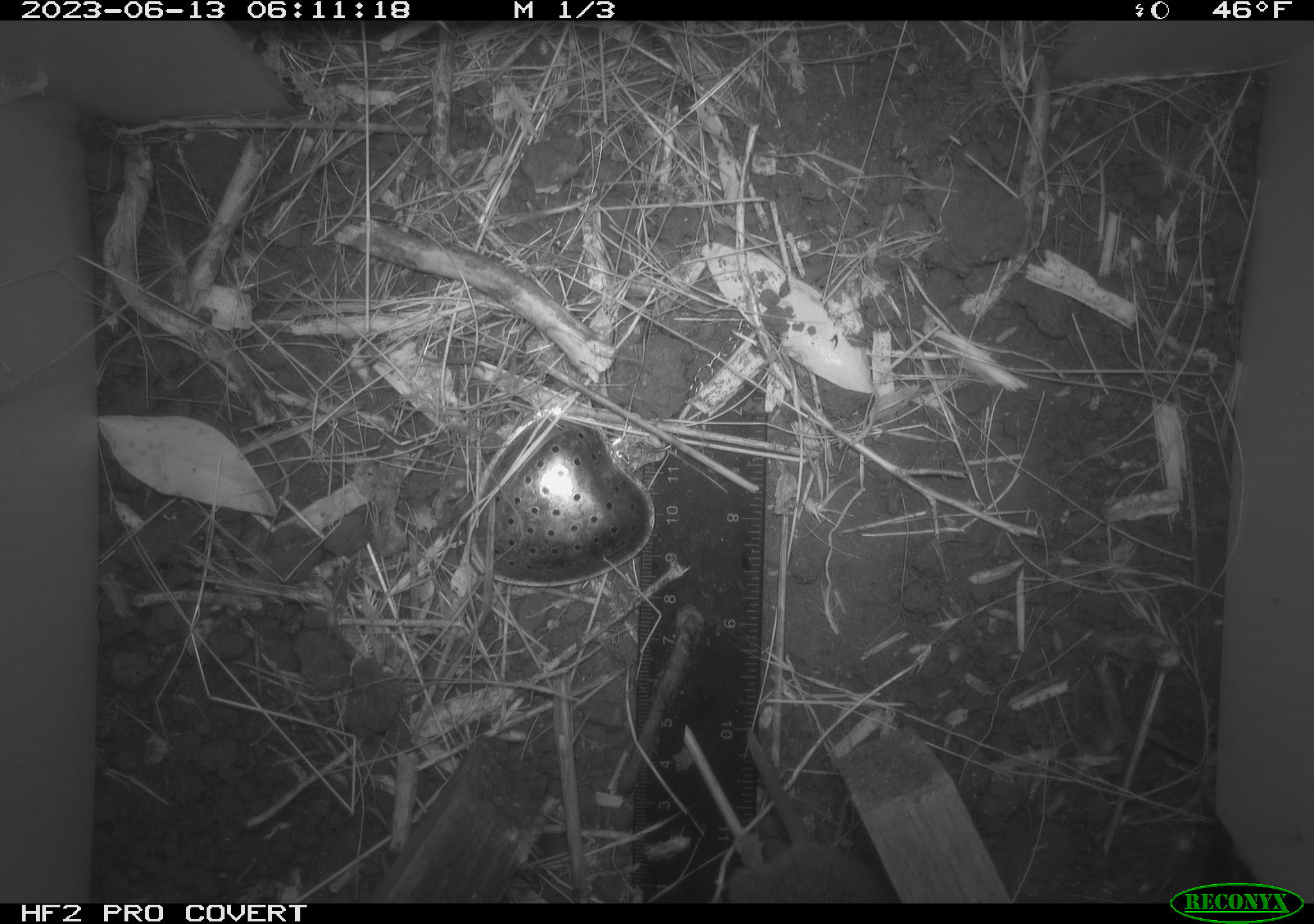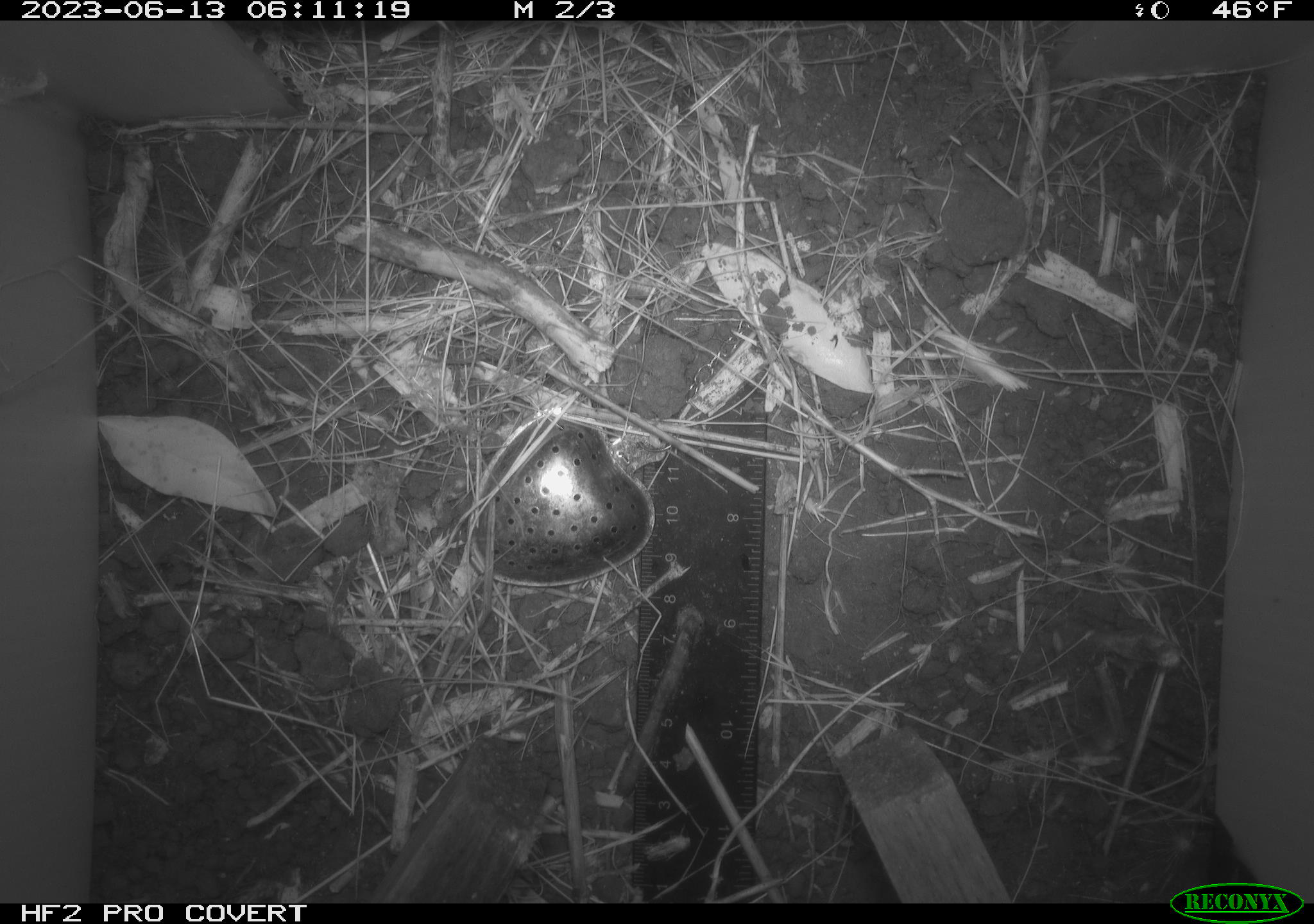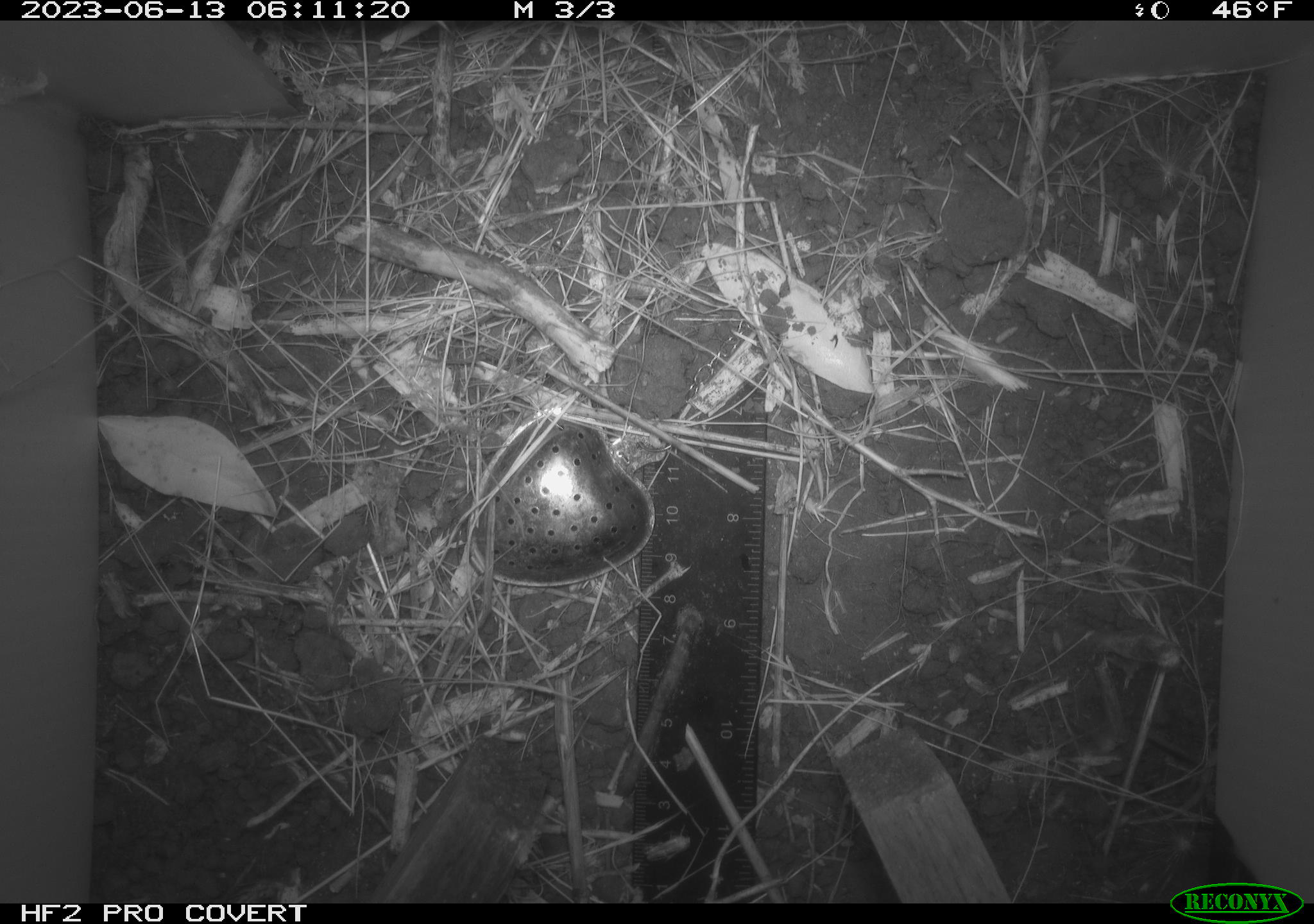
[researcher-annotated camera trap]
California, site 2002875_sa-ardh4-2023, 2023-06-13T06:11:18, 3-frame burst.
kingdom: Animalia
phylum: Chordata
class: Mammalia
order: Rodentia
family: Cricetidae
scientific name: Arvicolinae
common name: voles, lemmings, and muskrats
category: arvicolinae subfamily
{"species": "arvicolinae subfamily (voles, lemmings, and muskrats) (Arvicolinae)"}